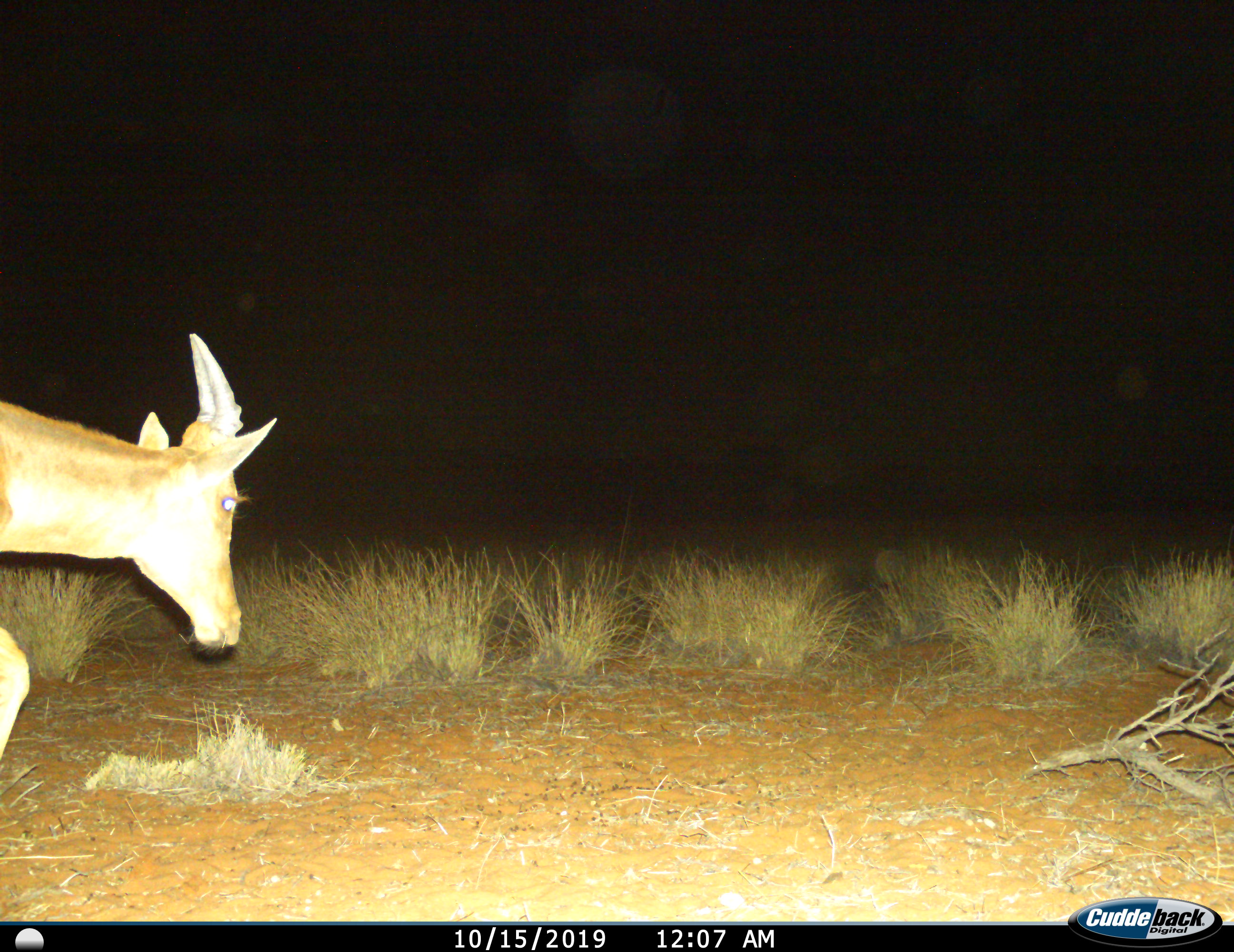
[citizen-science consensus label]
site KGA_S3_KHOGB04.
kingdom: Animalia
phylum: Chordata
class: Mammalia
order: Artiodactyla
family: Bovidae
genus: Alcelaphus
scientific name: Alcelaphus buselaphus caama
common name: red hartebeest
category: hartebeestred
Hartebeestred (red hartebeest) (Alcelaphus buselaphus caama), count 1. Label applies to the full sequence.